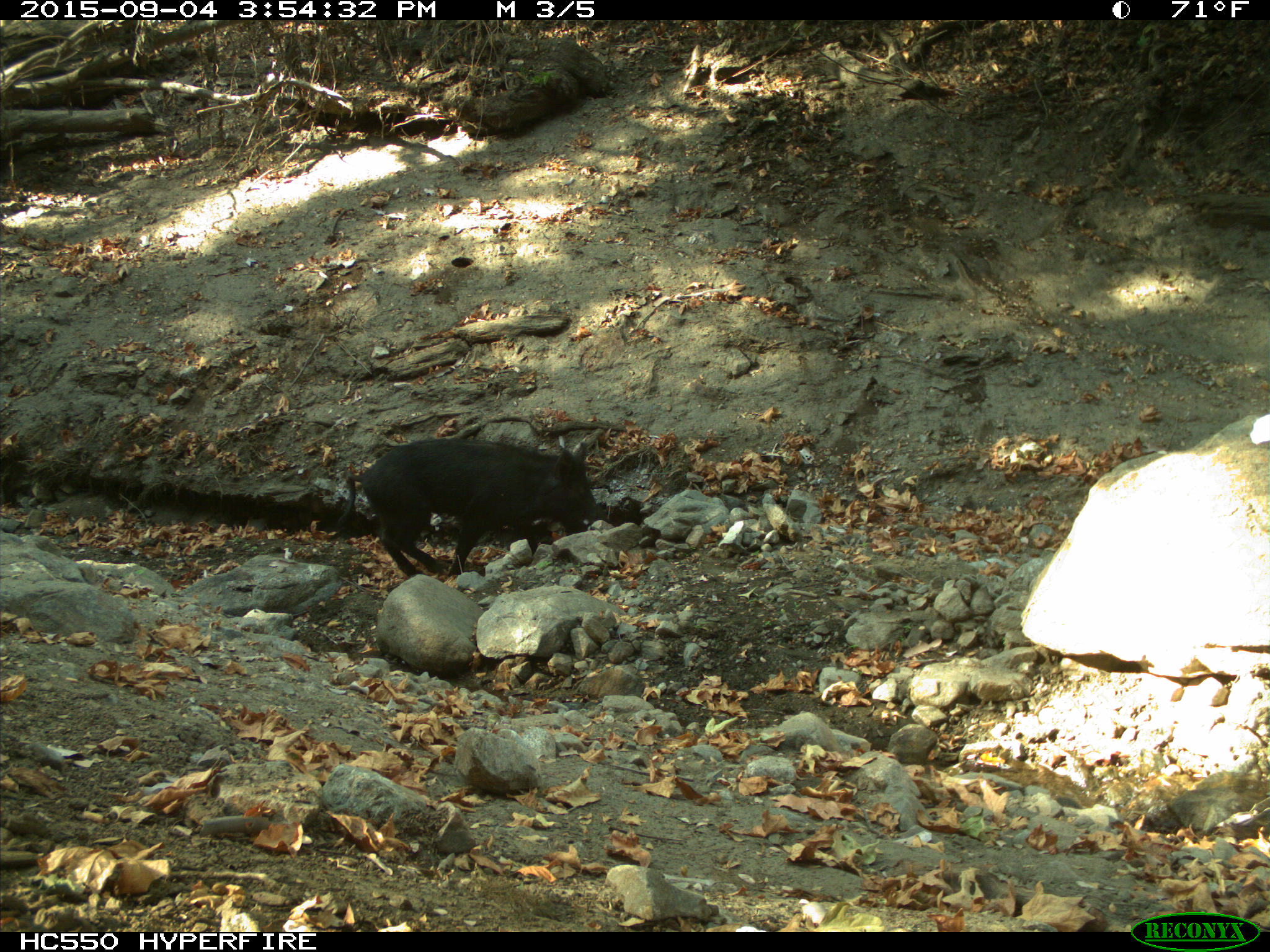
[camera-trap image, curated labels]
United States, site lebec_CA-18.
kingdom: Animalia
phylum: Chordata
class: Mammalia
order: Artiodactyla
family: Suidae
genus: Sus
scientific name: Sus scrofa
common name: wild boar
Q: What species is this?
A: Sus scrofa (wild boar).